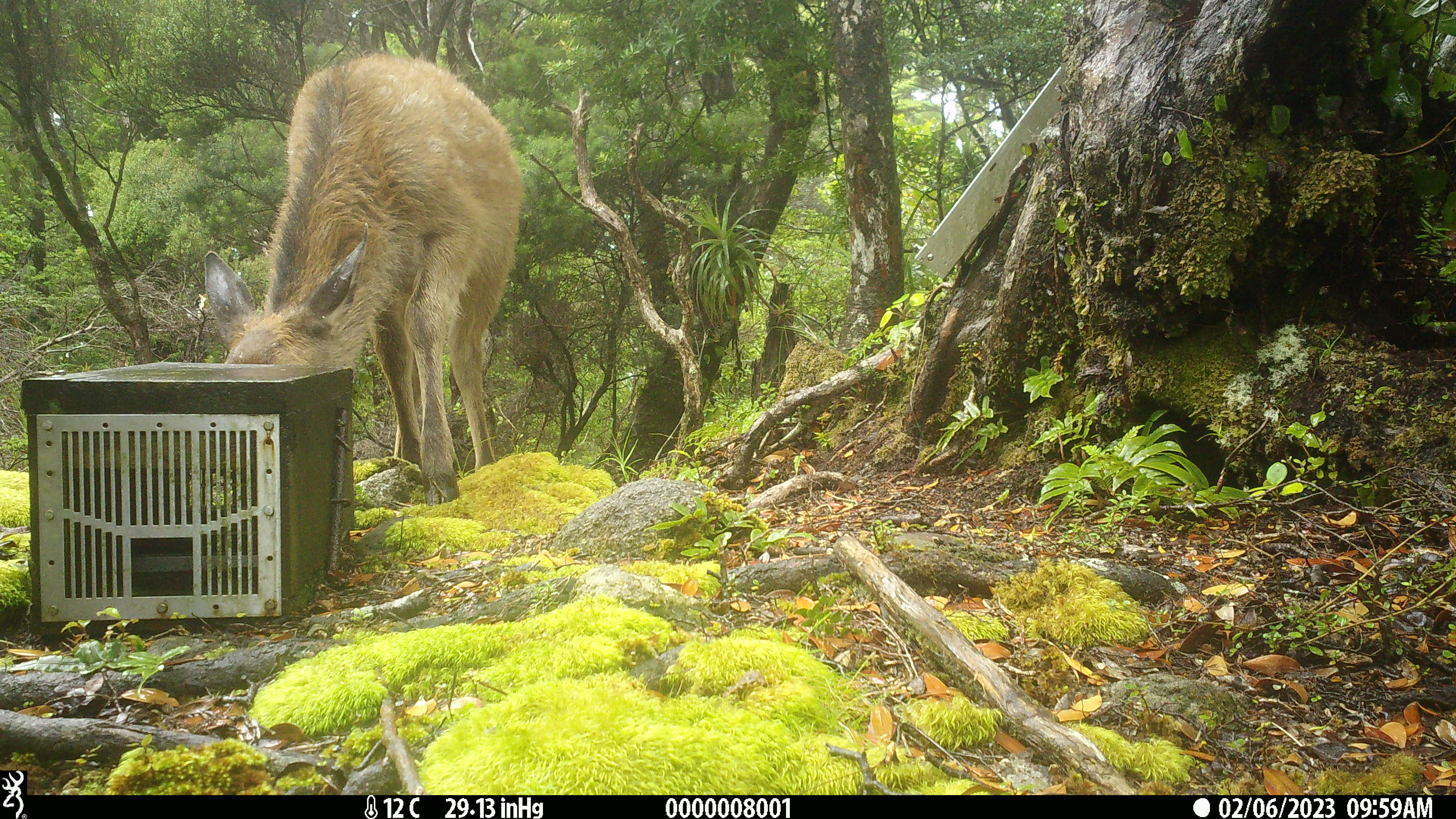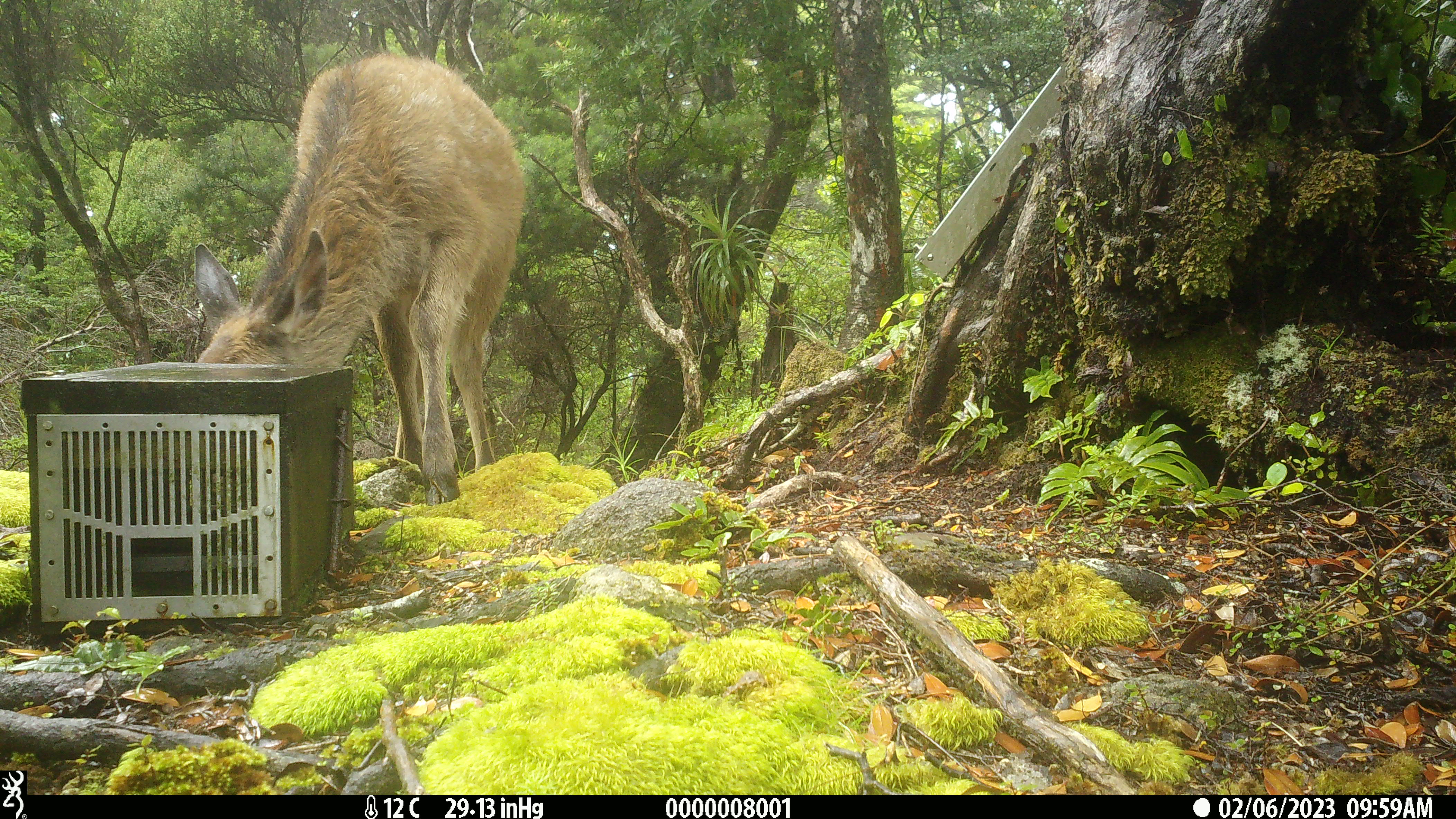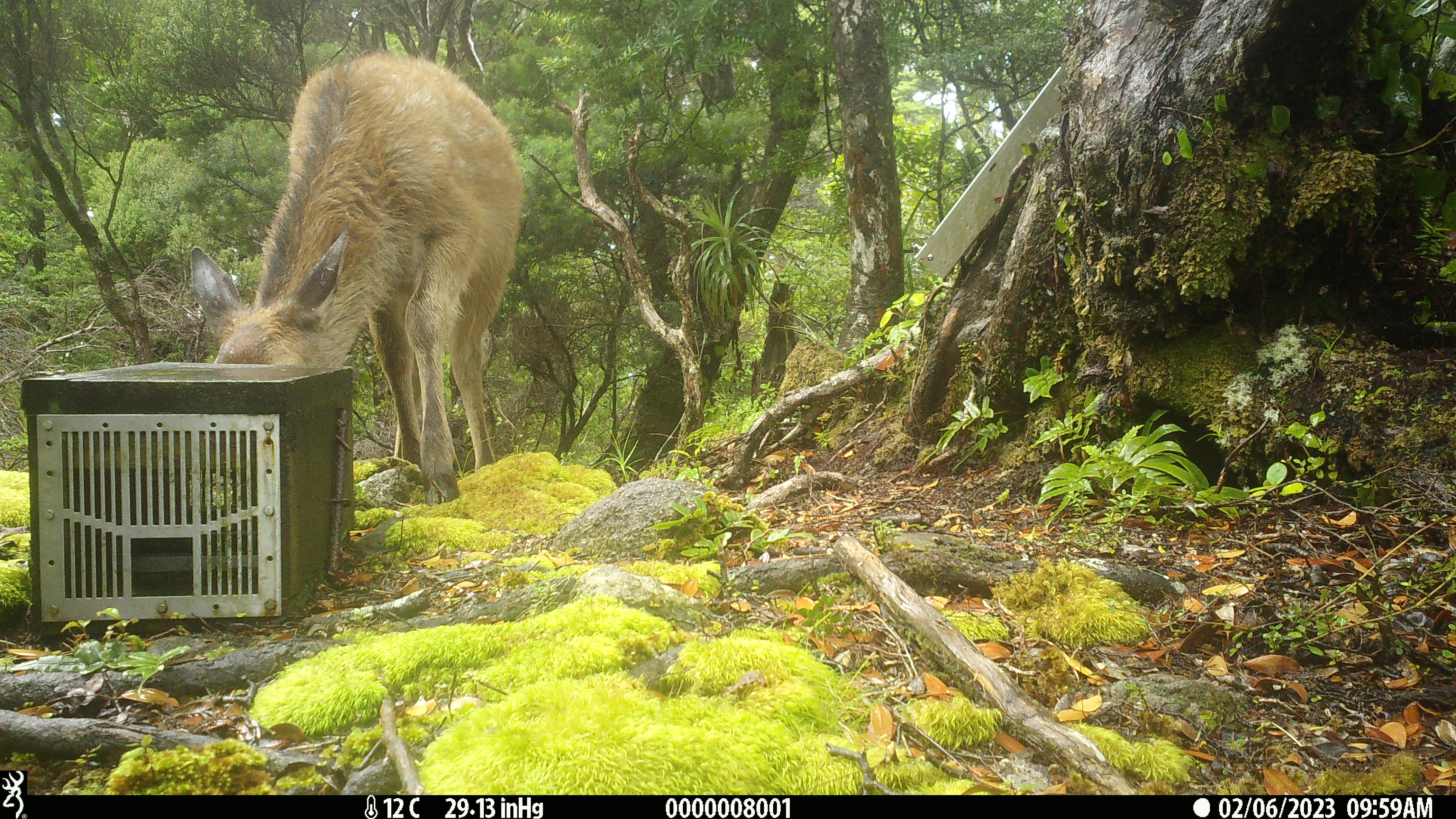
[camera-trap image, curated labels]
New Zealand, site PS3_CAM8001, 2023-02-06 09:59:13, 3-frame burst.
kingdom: Animalia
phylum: Chordata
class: Mammalia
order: Artiodactyla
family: Cervidae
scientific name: Cervidae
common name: deer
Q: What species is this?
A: Deer (Cervidae).